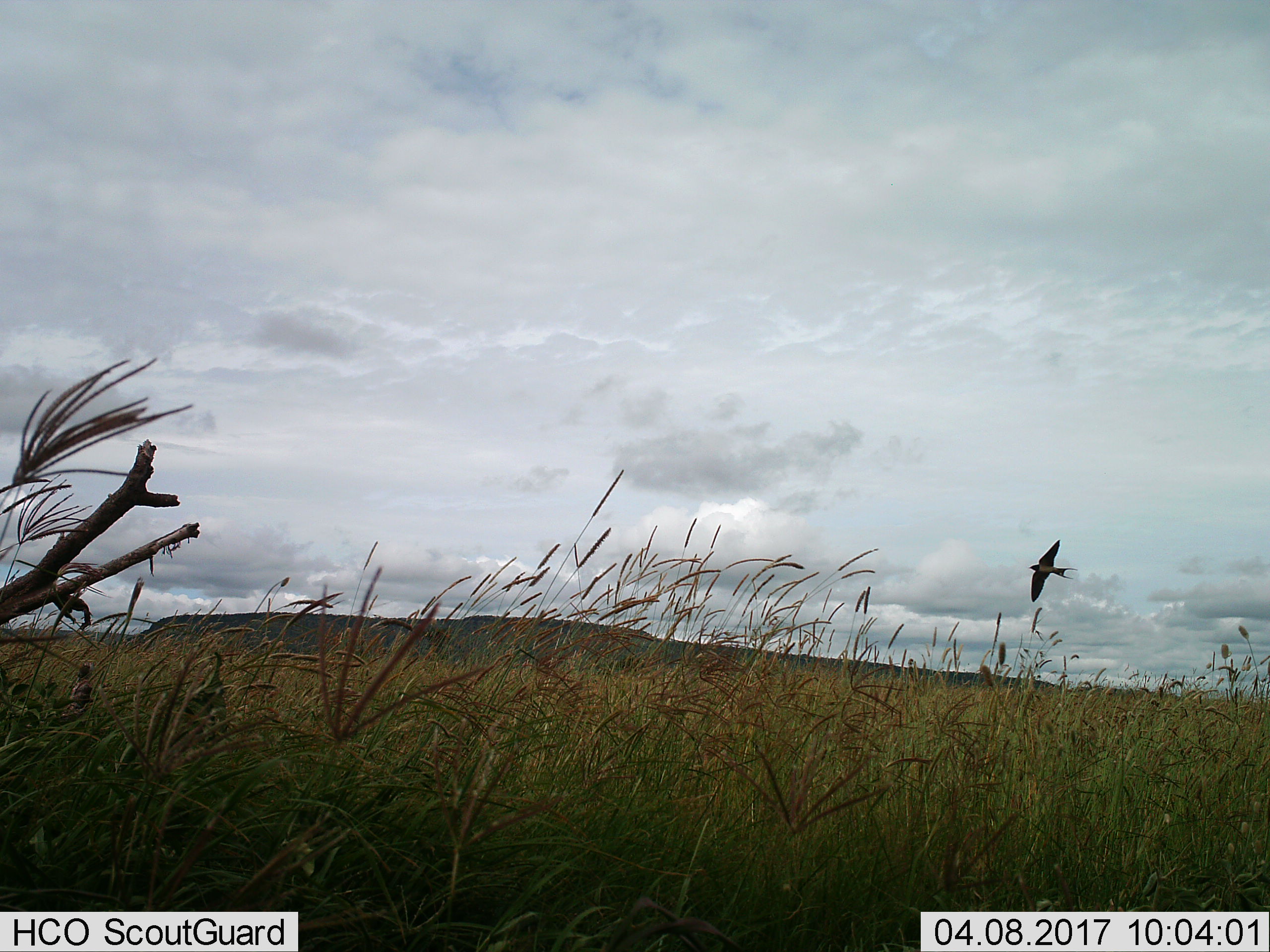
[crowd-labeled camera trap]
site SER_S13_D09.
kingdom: Animalia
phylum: Chordata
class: Aves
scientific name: Aves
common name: bird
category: birdother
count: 1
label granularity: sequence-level